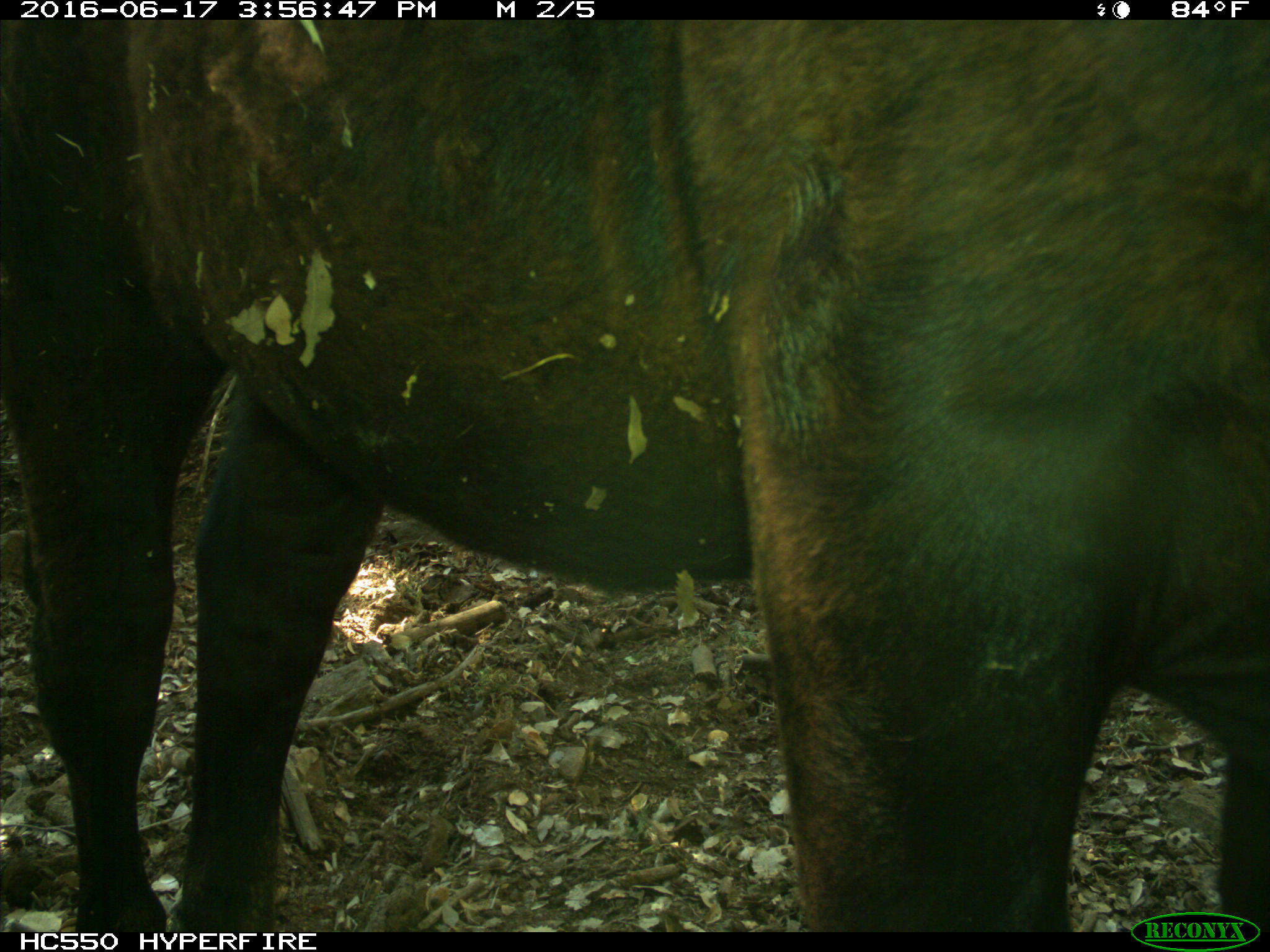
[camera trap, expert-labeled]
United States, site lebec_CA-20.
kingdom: Animalia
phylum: Chordata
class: Mammalia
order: Artiodactyla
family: Bovidae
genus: Bos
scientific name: Bos taurus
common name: domestic cow